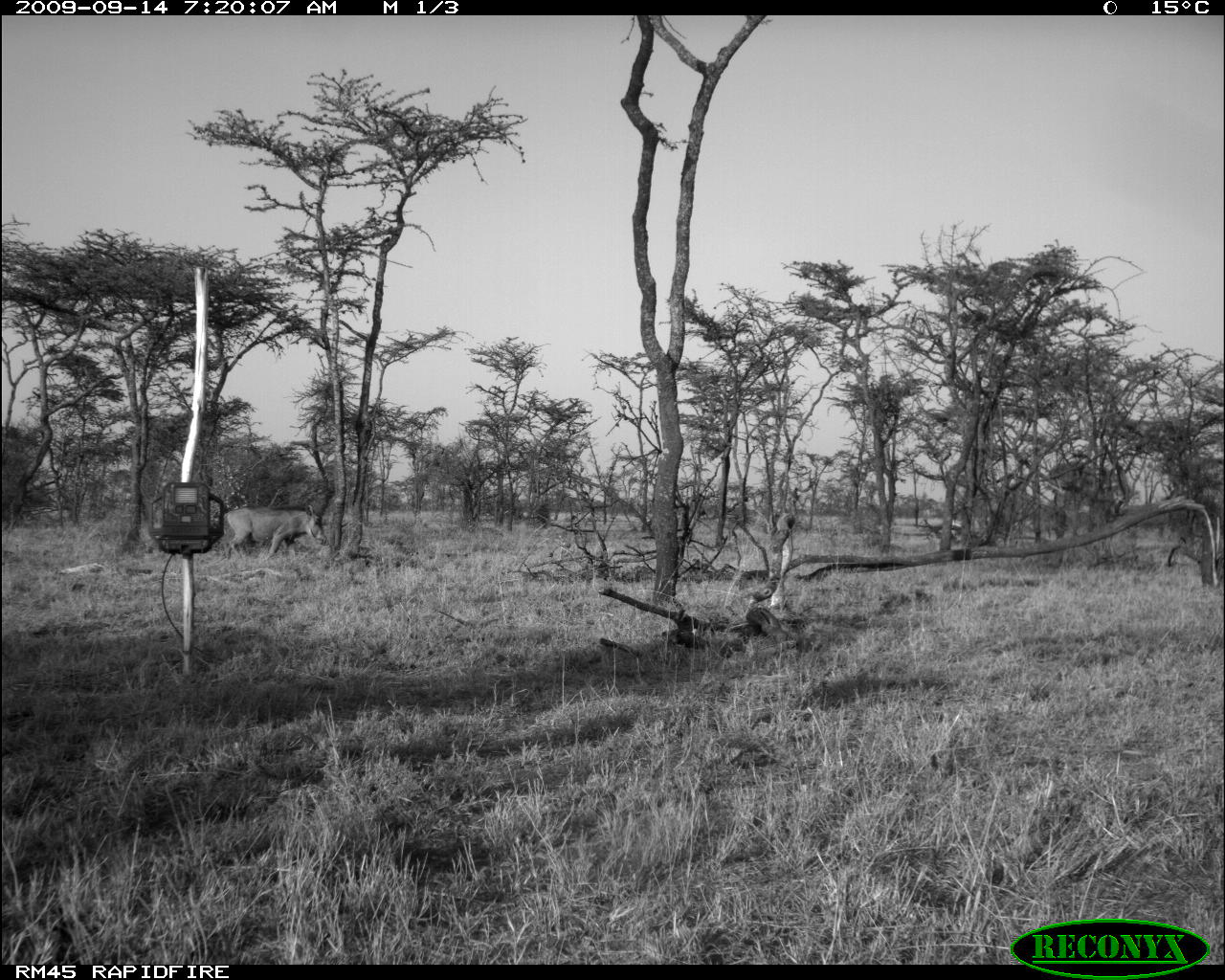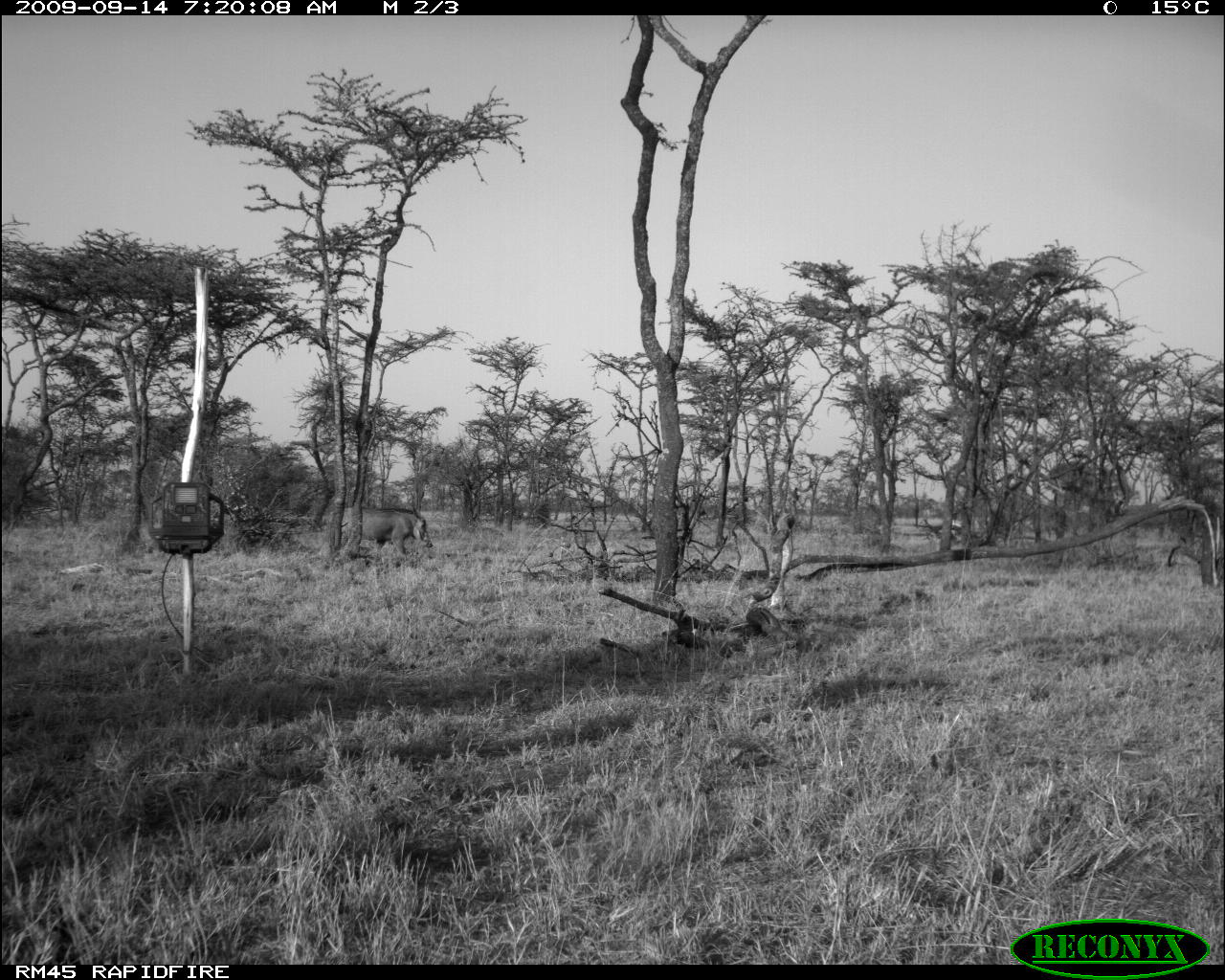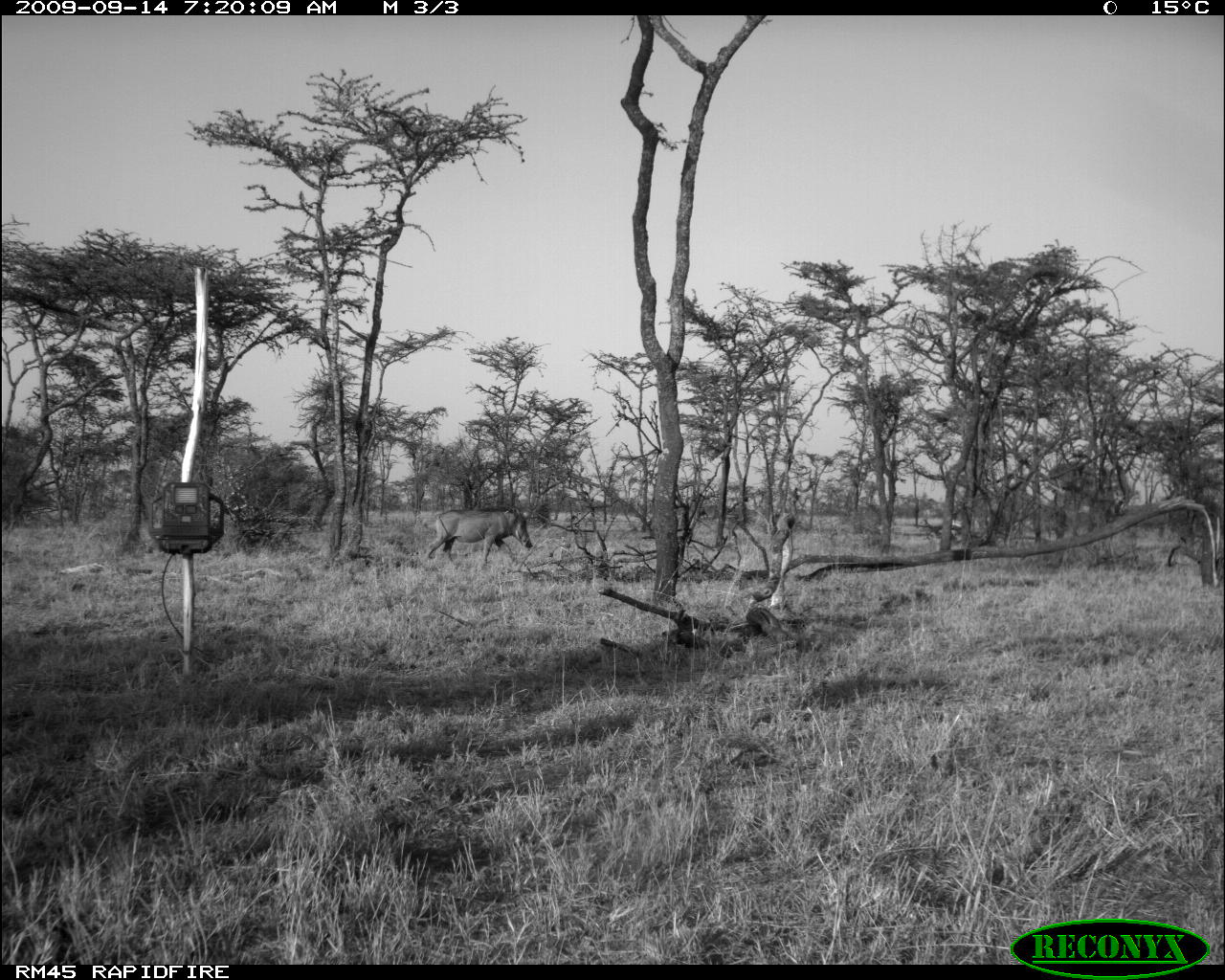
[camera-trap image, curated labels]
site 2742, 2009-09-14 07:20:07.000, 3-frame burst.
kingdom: Animalia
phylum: Chordata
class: Mammalia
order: Artiodactyla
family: Suidae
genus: Phacochoerus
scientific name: Phacochoerus africanus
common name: common warthog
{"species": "Phacochoerus africanus (common warthog)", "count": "1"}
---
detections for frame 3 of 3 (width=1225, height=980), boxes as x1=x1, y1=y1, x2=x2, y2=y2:
phacochoerus africanus: x1=426, y1=506, x2=534, y2=566